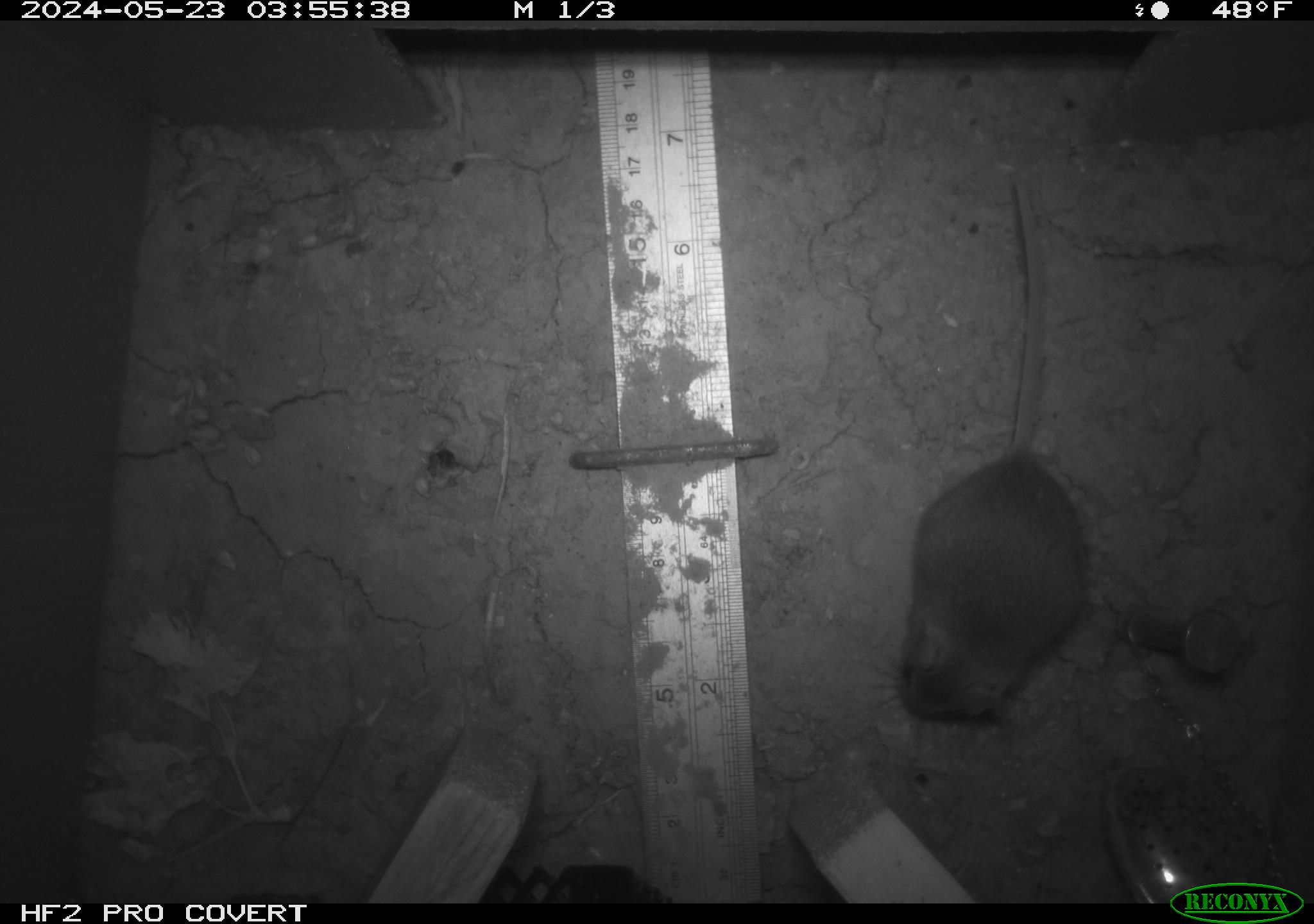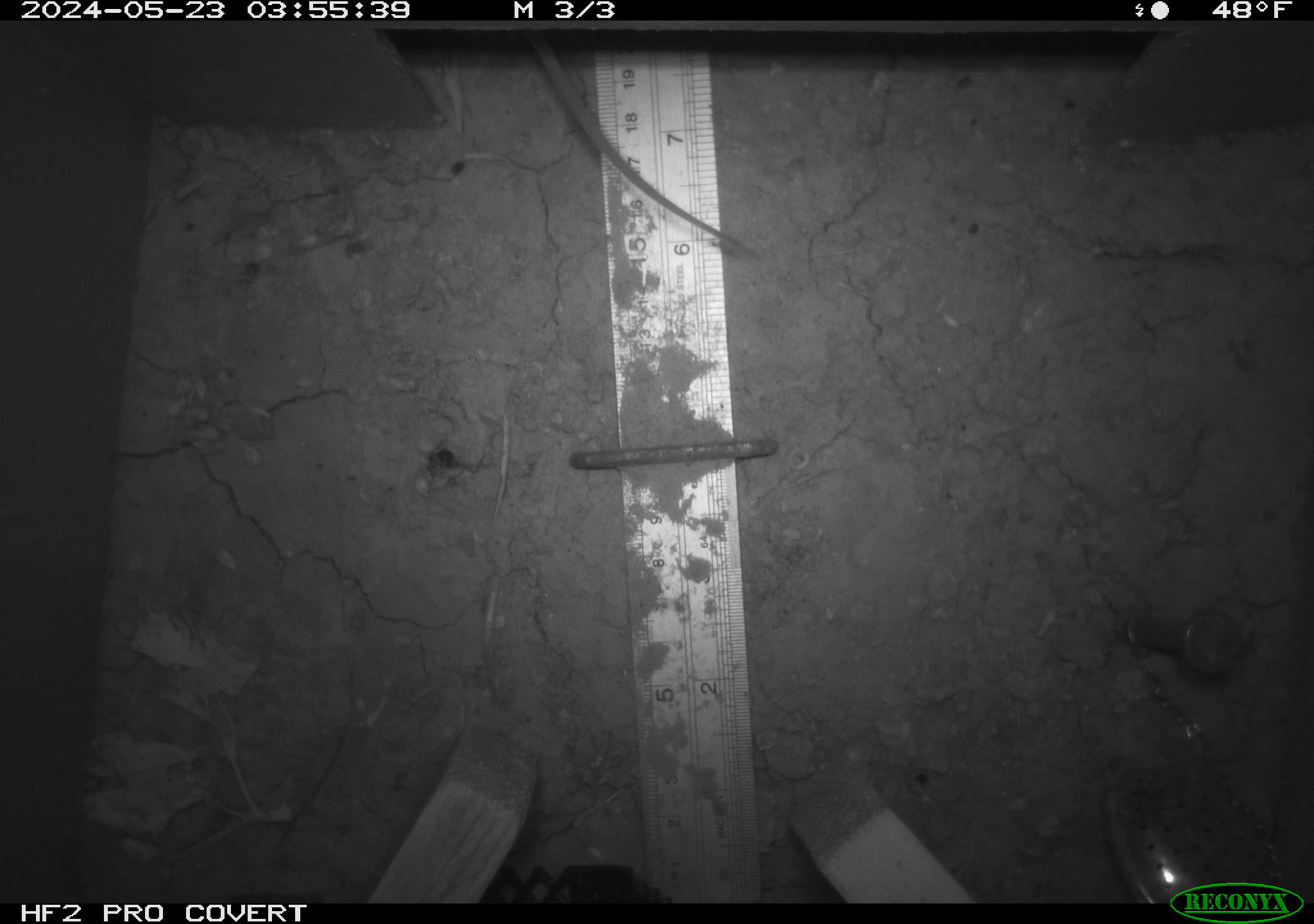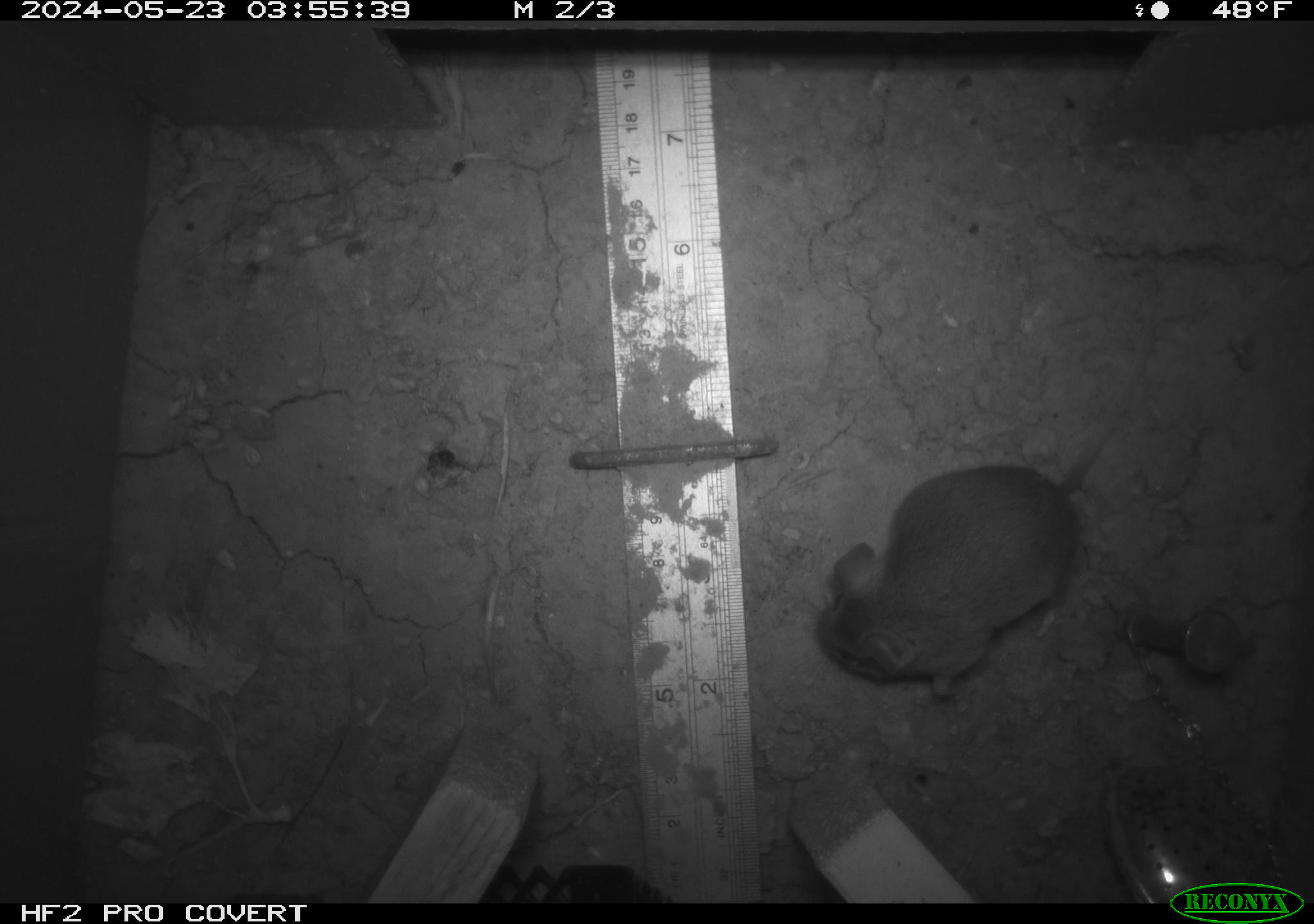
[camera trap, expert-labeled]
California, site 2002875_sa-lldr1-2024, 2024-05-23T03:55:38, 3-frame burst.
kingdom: Animalia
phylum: Chordata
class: Mammalia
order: Rodentia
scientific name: Rodentia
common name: mouse species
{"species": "mouse species (Rodentia)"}